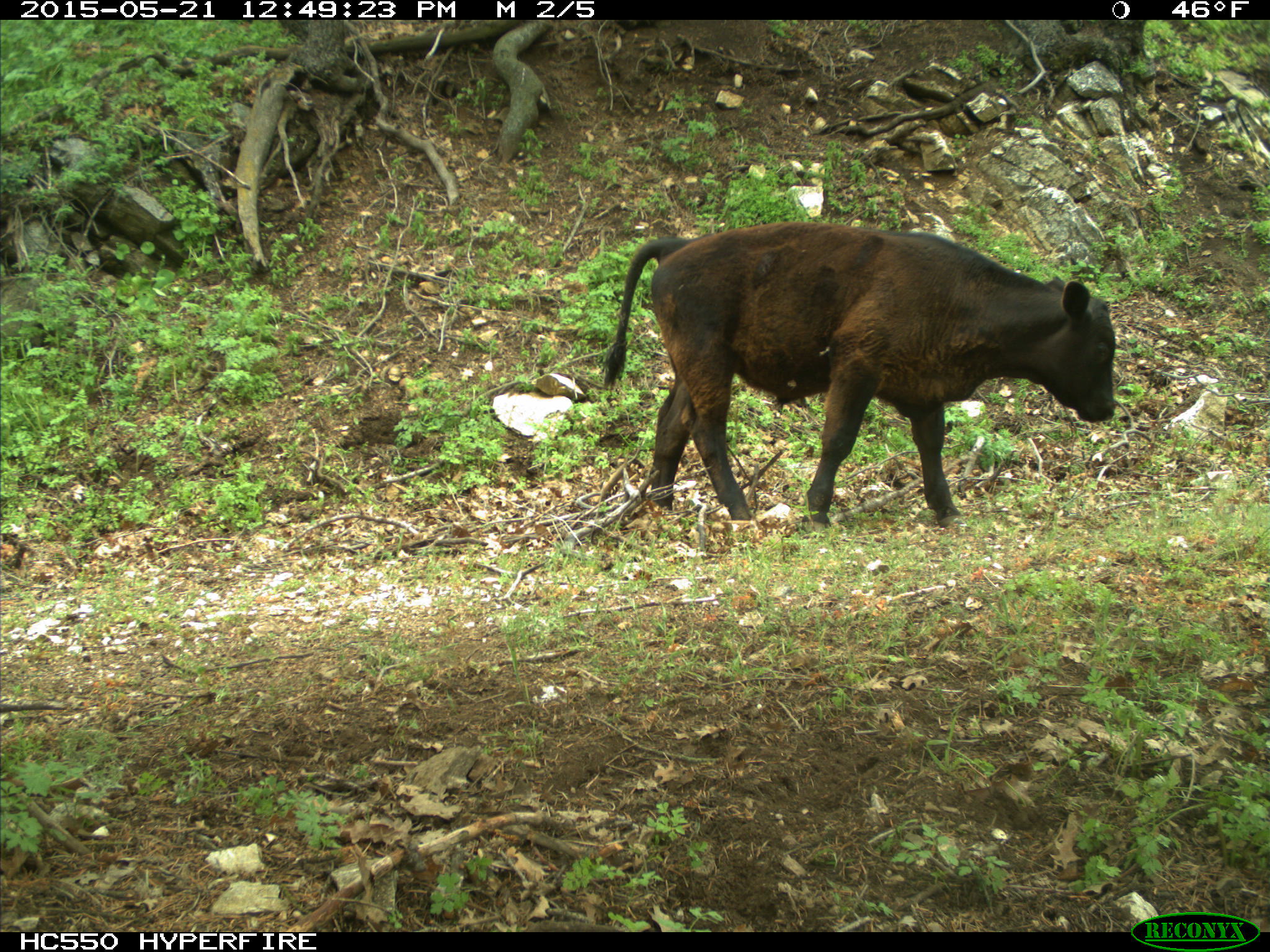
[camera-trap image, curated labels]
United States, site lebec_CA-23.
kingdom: Animalia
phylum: Chordata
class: Mammalia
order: Artiodactyla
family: Bovidae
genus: Bos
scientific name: Bos taurus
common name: domestic cow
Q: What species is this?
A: Bos taurus (domestic cow).